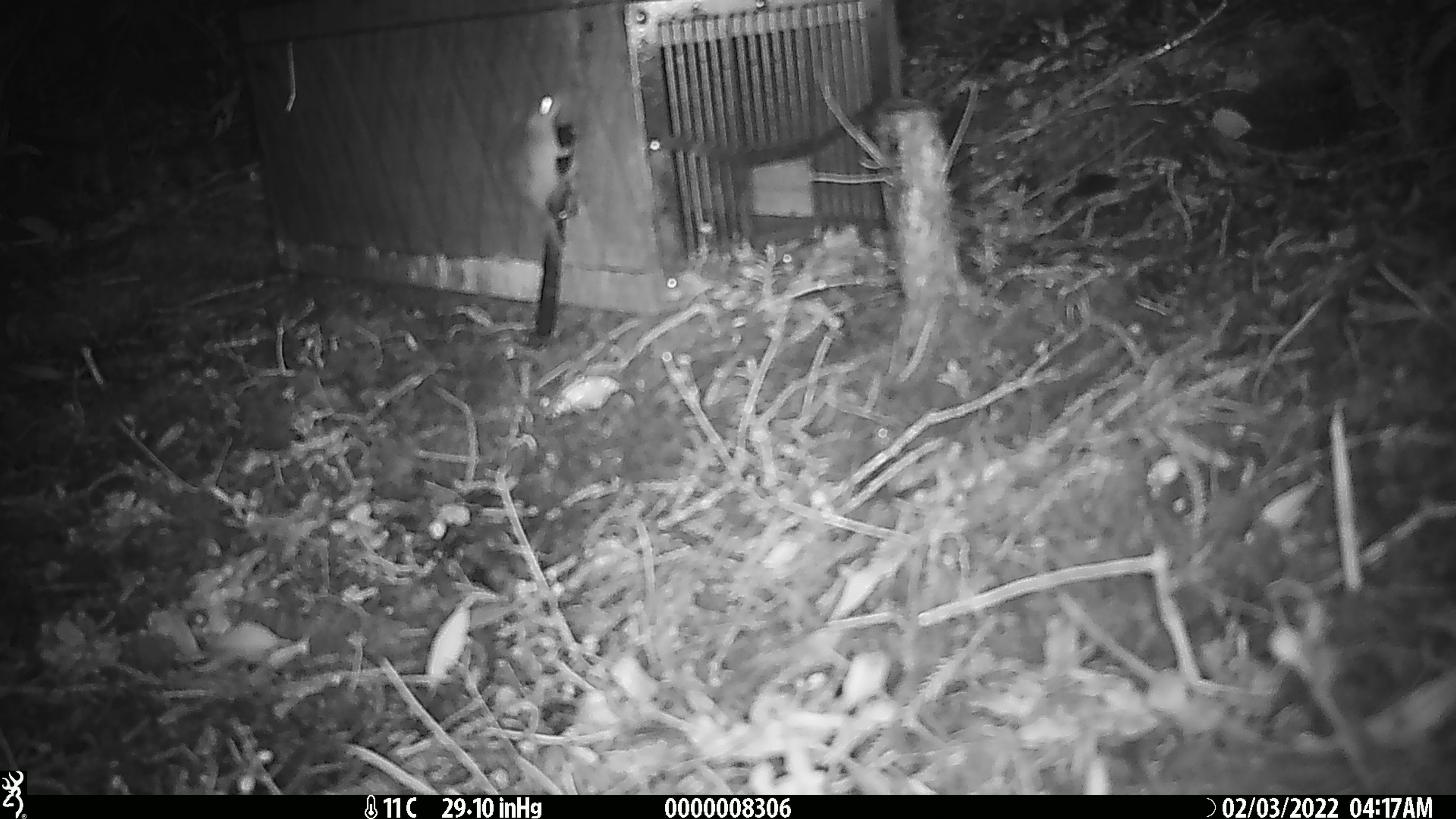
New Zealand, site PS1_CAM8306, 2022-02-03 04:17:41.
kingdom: Animalia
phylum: Chordata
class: Mammalia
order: Rodentia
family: Muridae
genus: Mus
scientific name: Mus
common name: mouse